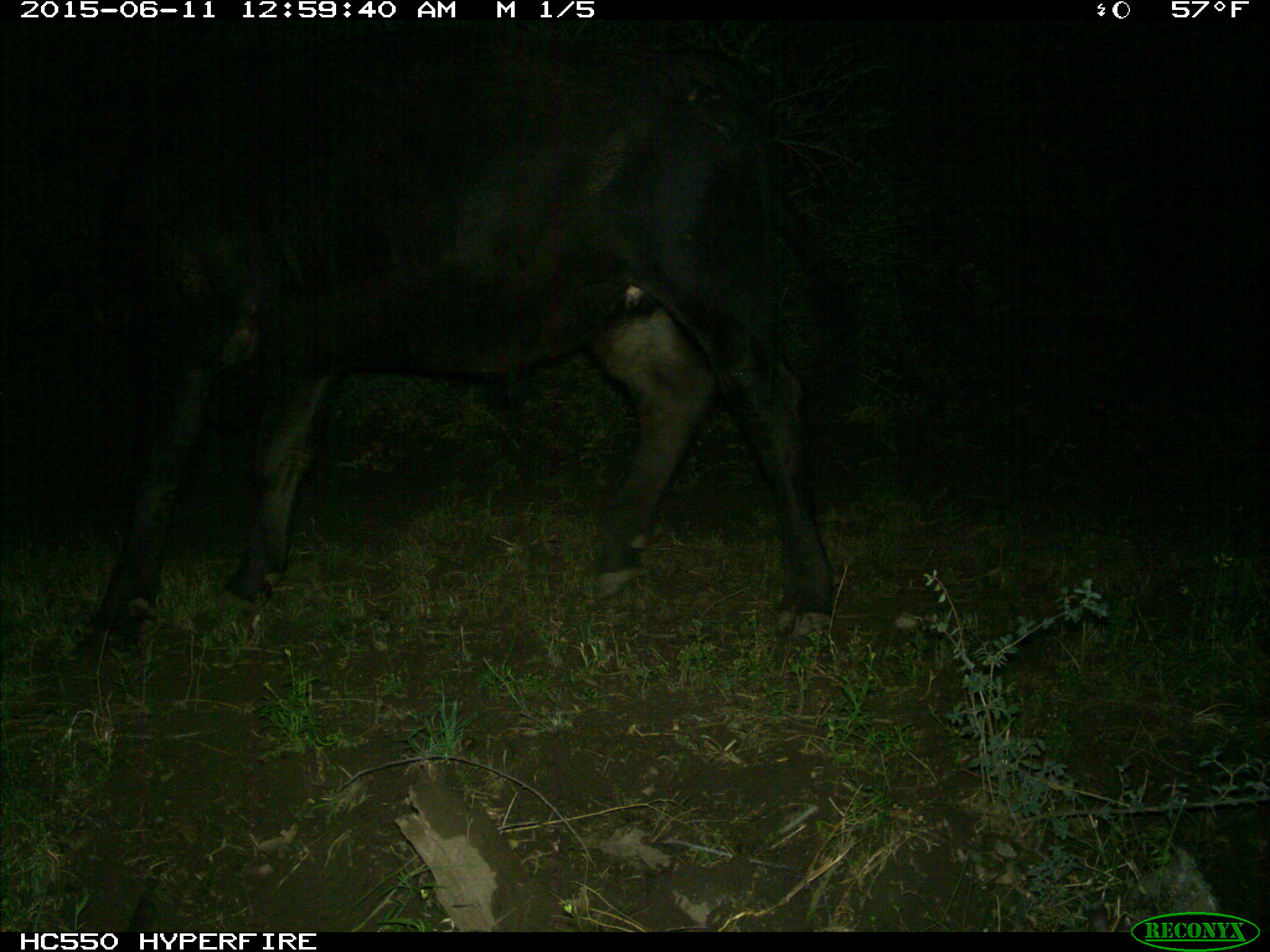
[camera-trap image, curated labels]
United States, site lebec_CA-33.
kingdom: Animalia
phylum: Chordata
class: Mammalia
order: Artiodactyla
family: Bovidae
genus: Bos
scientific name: Bos taurus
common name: domestic cow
Bos taurus (domestic cow).